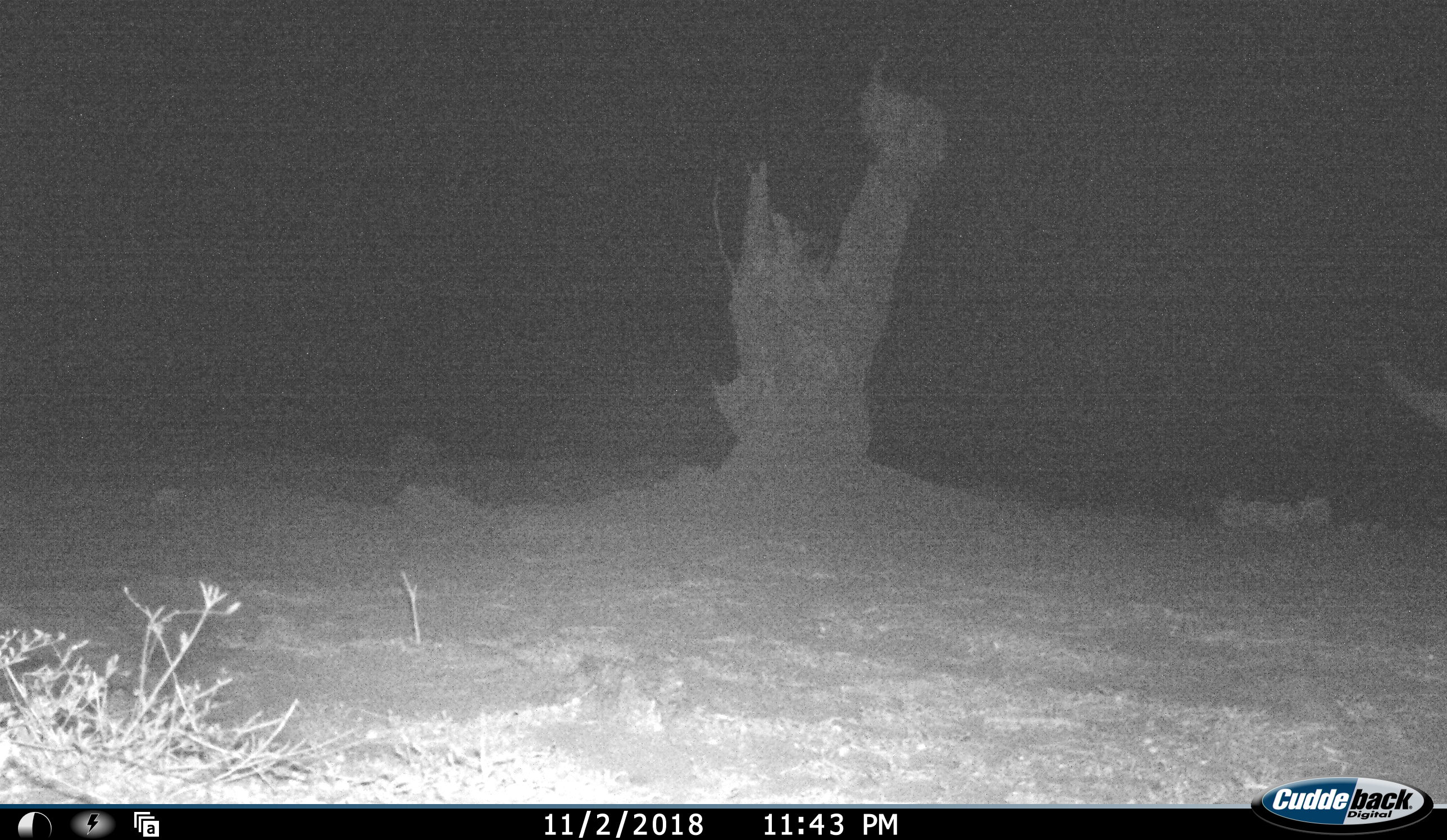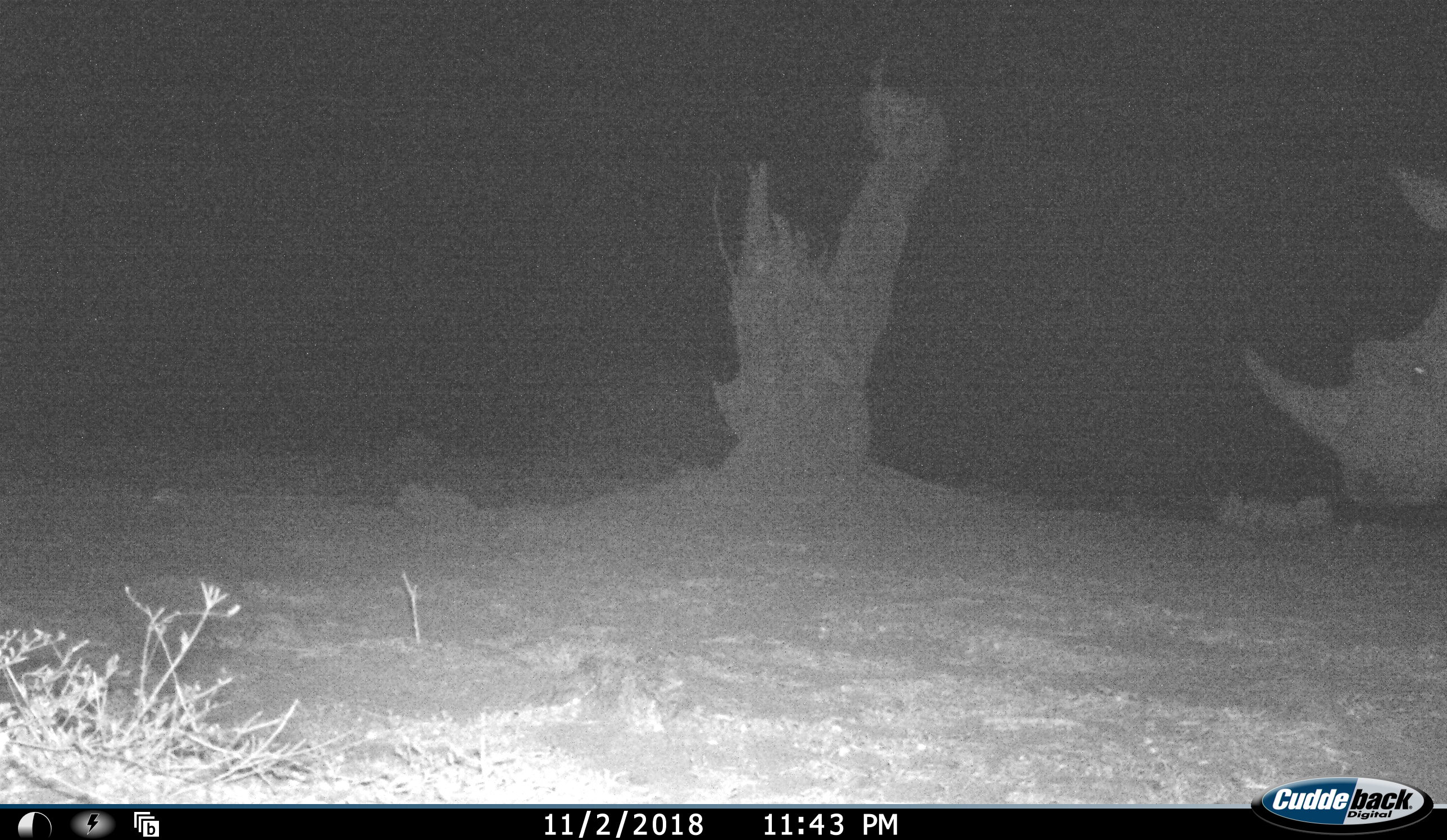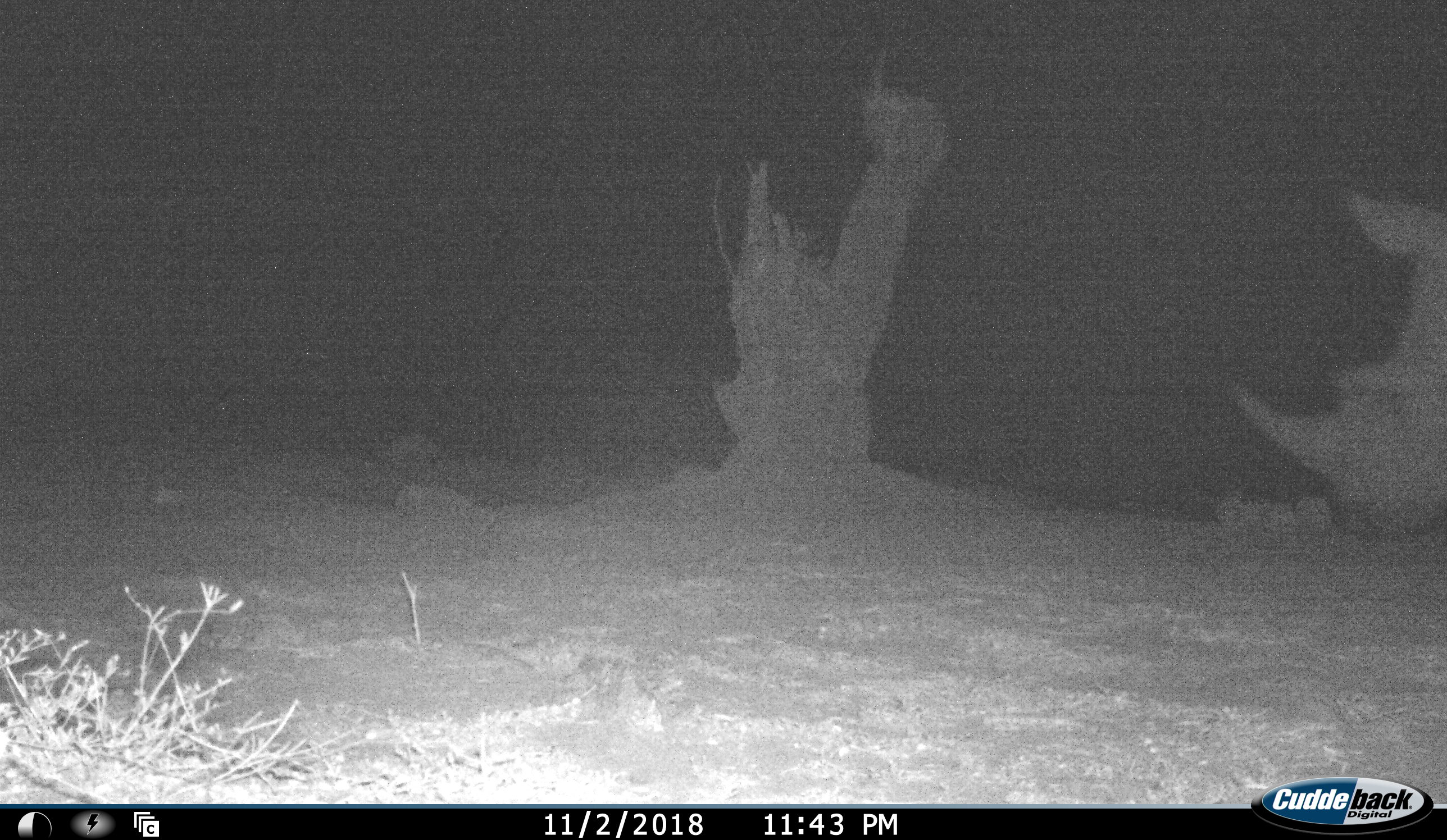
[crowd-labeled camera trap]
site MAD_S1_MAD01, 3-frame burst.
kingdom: Animalia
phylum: Chordata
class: Mammalia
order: Perissodactyla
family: Rhinocerotidae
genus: Diceros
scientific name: Diceros bicornis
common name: black rhinoceros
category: rhinocerosblack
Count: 1.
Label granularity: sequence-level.